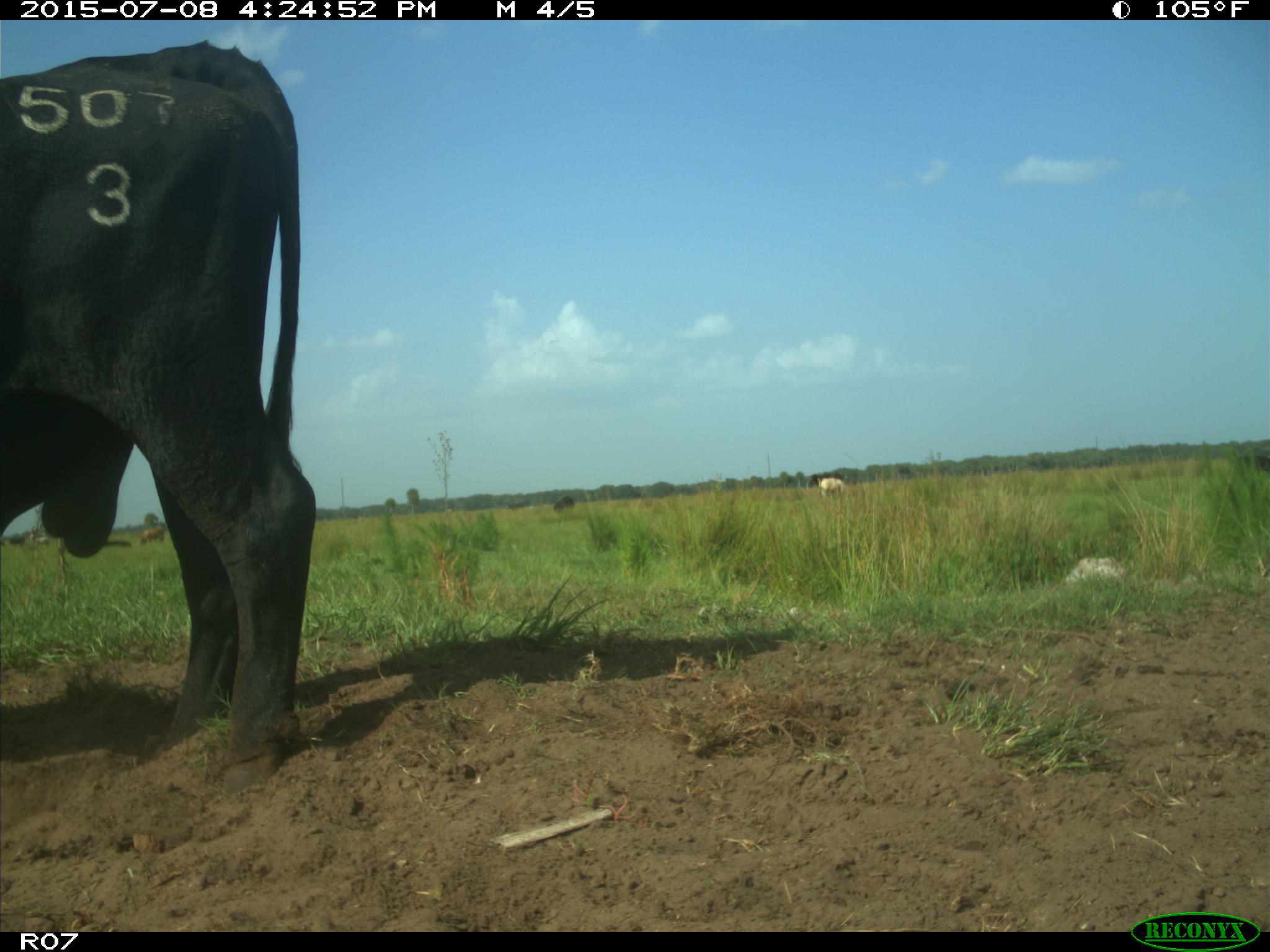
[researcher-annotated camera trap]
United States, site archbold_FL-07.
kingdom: Animalia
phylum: Chordata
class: Mammalia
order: Artiodactyla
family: Bovidae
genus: Bos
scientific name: Bos taurus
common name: domestic cow